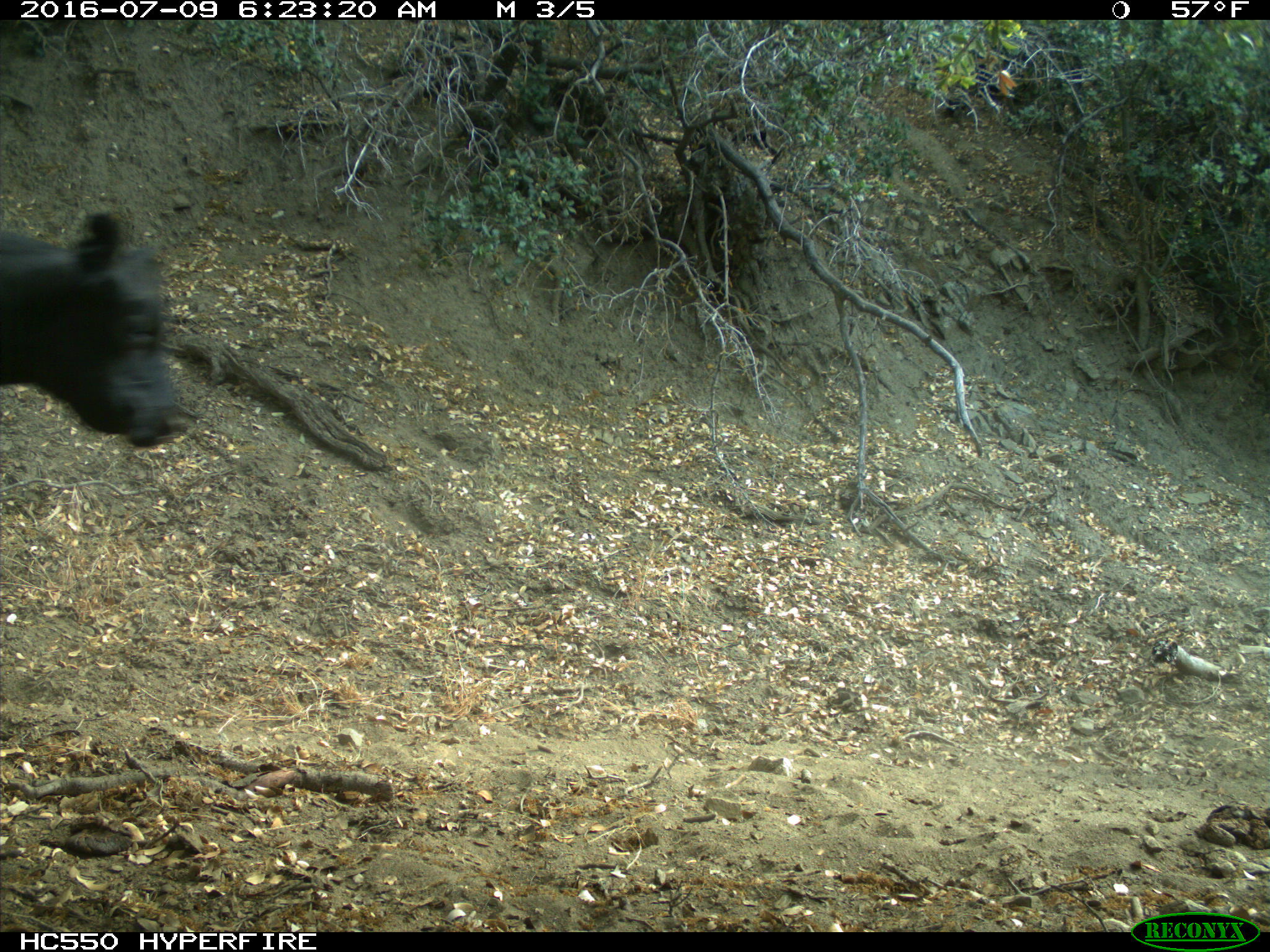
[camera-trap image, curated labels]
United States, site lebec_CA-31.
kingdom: Animalia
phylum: Chordata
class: Mammalia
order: Artiodactyla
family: Bovidae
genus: Bos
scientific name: Bos taurus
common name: domestic cow